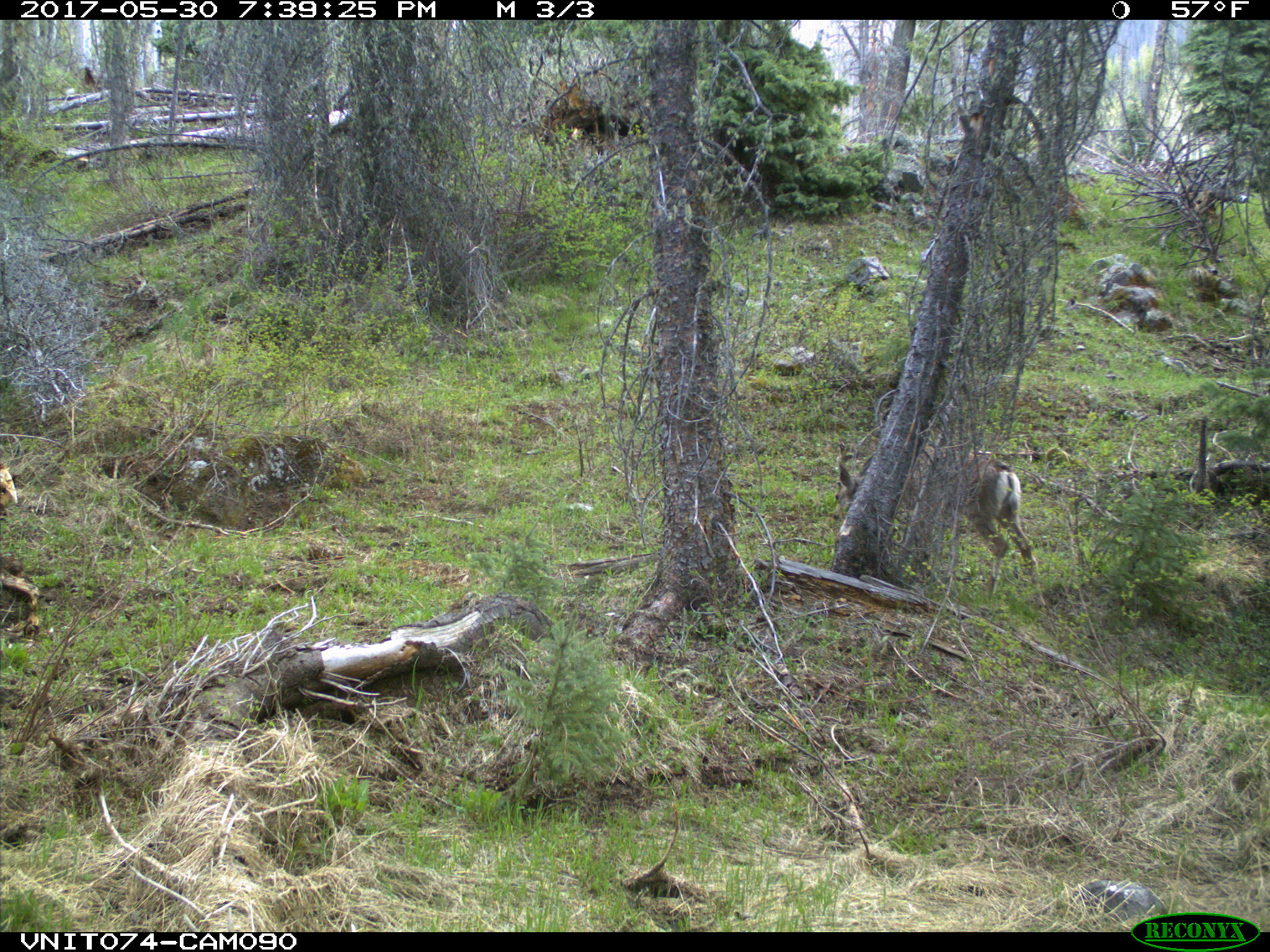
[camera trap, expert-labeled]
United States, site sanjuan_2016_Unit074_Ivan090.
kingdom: Animalia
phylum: Chordata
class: Mammalia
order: Artiodactyla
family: Cervidae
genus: Odocoileus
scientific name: Odocoileus hemionus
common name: mule deer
Odocoileus hemionus (mule deer).